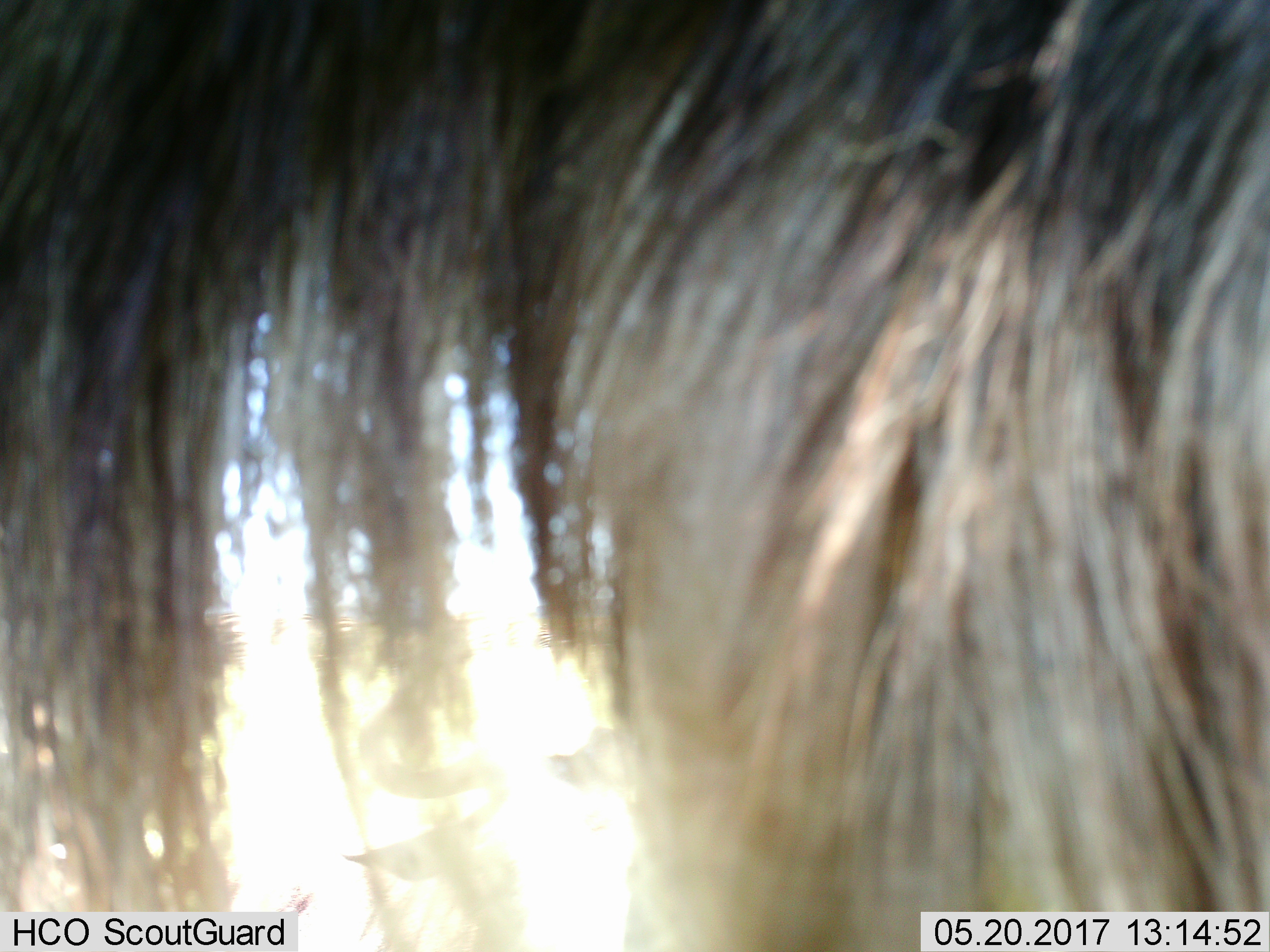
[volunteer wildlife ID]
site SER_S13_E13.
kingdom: Animalia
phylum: Chordata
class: Mammalia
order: Artiodactyla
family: Bovidae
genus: Connochaetes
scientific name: Connochaetes taurinus taurinus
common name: blue wildebeest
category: wildebeestblue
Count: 1.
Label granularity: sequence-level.